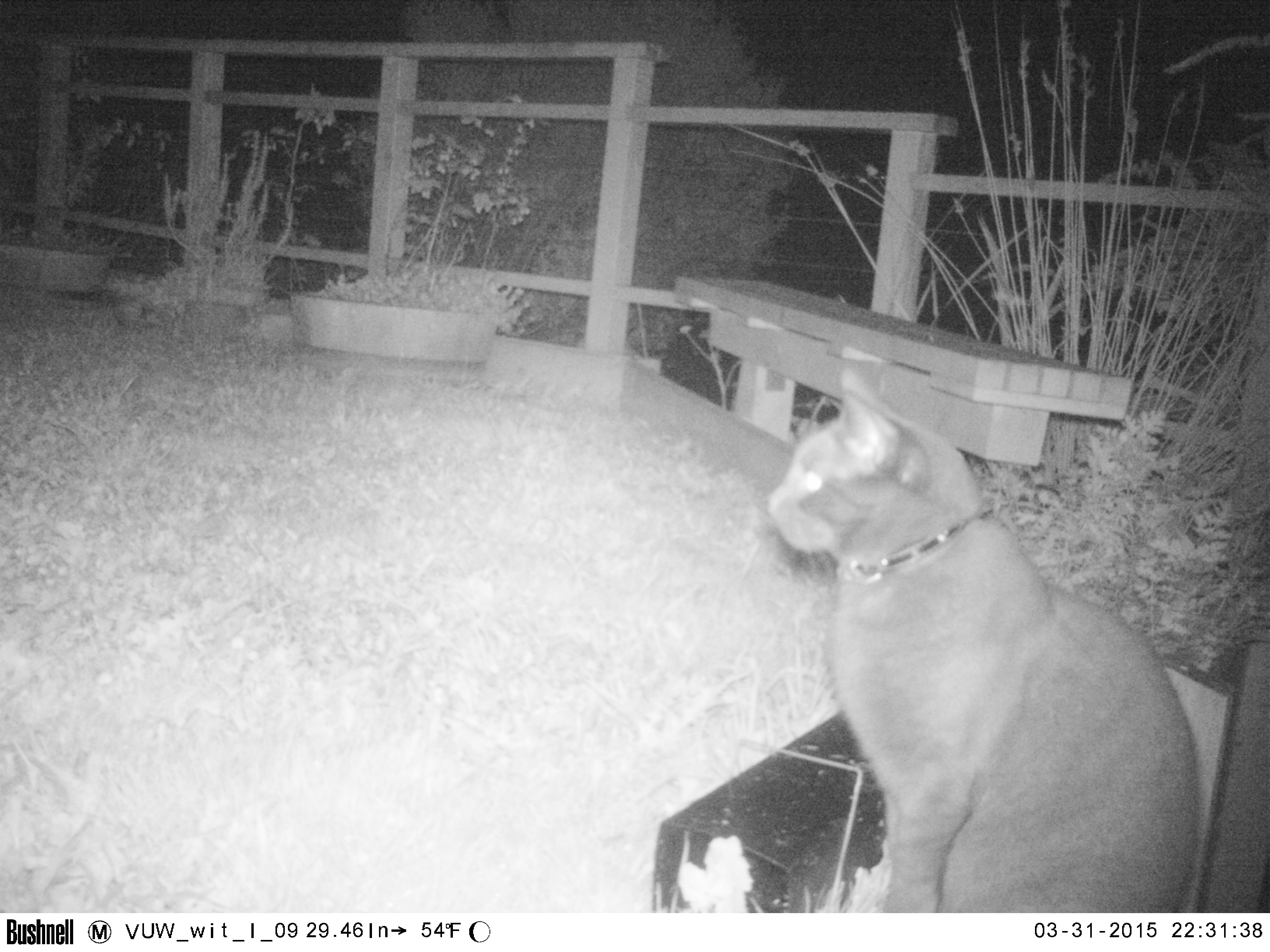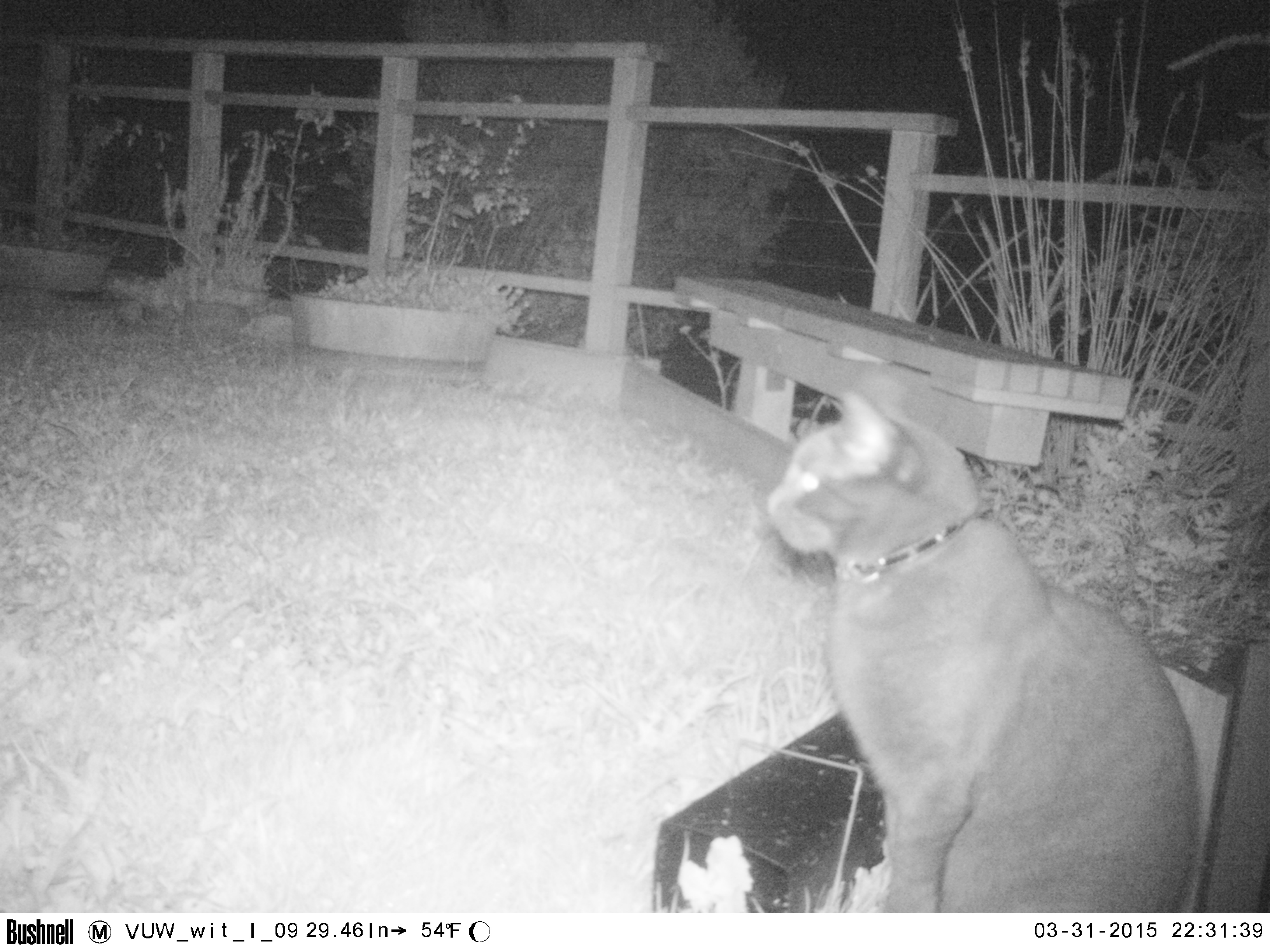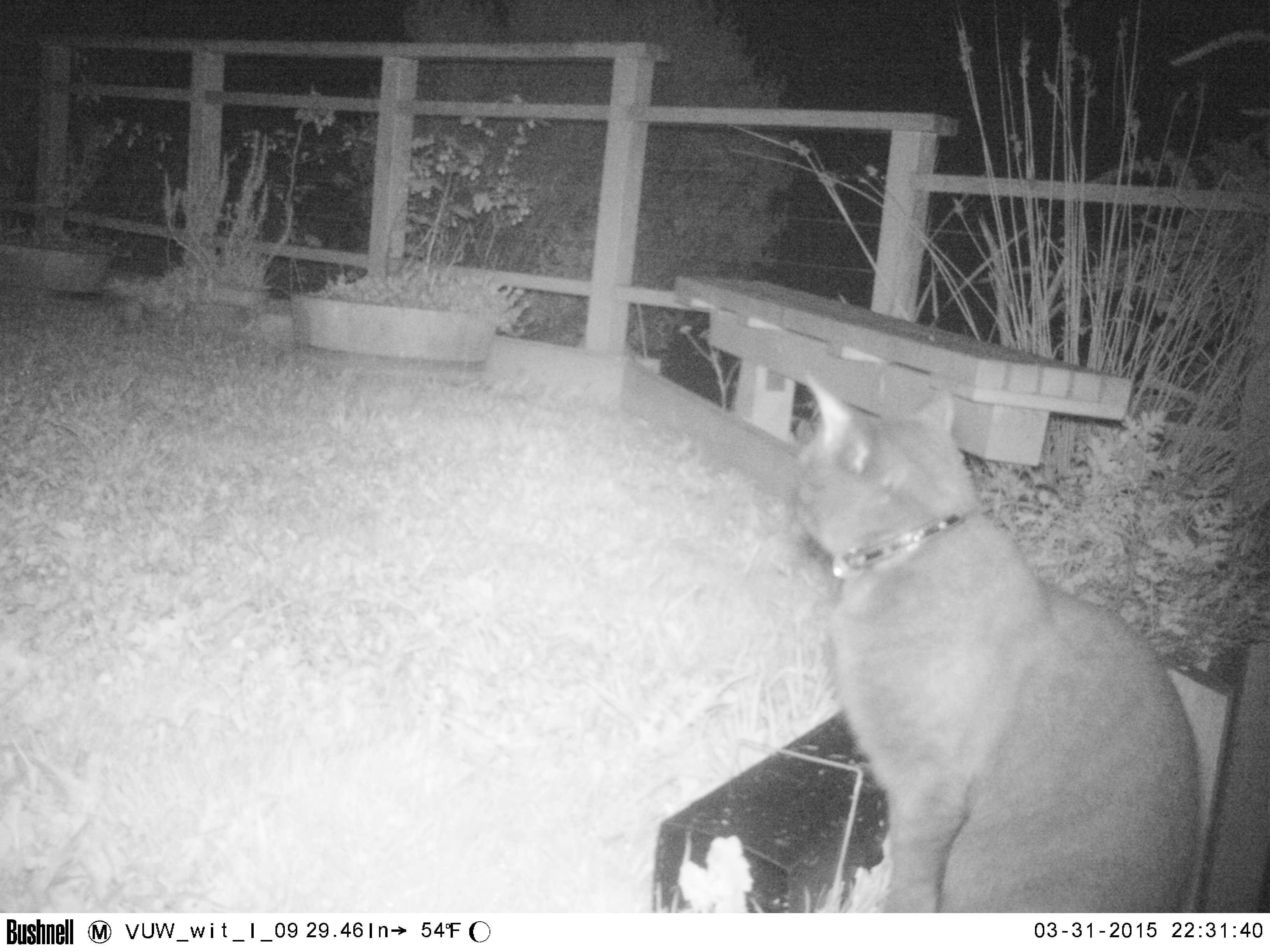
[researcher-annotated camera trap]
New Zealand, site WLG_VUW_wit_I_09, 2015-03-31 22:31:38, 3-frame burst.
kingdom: Animalia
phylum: Chordata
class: Mammalia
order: Carnivora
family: Felidae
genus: Felis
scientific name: Felis catus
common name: domestic cat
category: cat